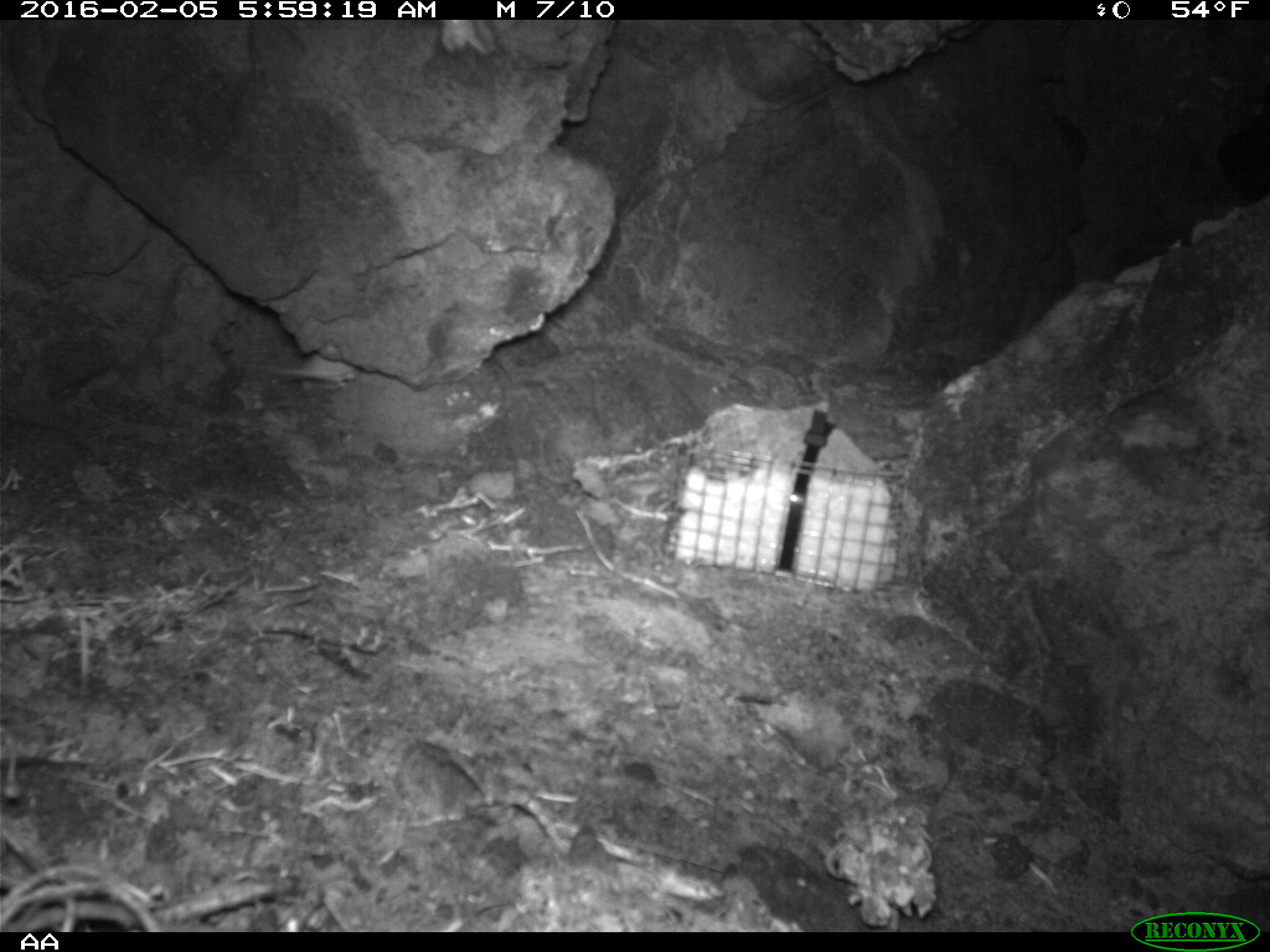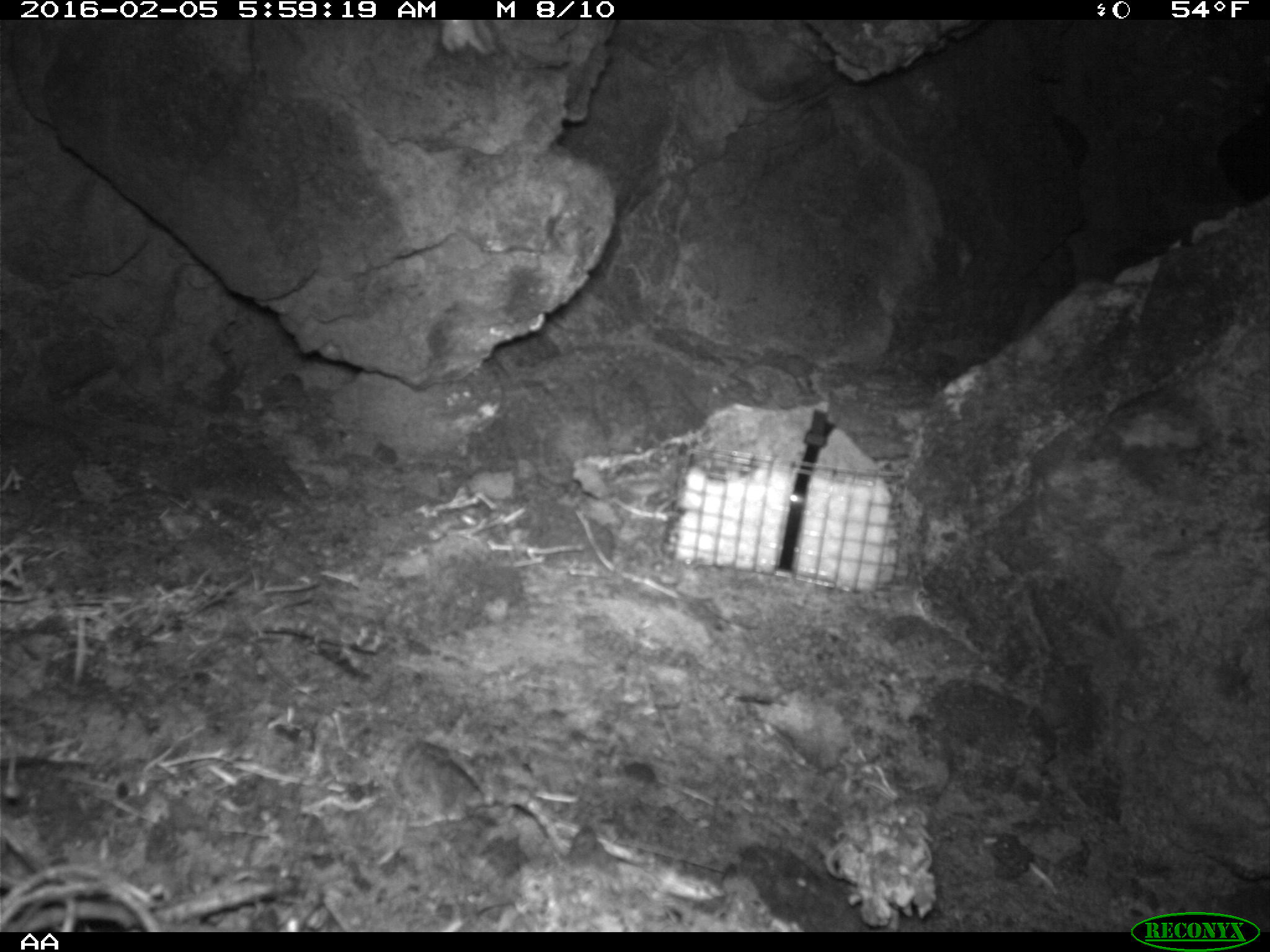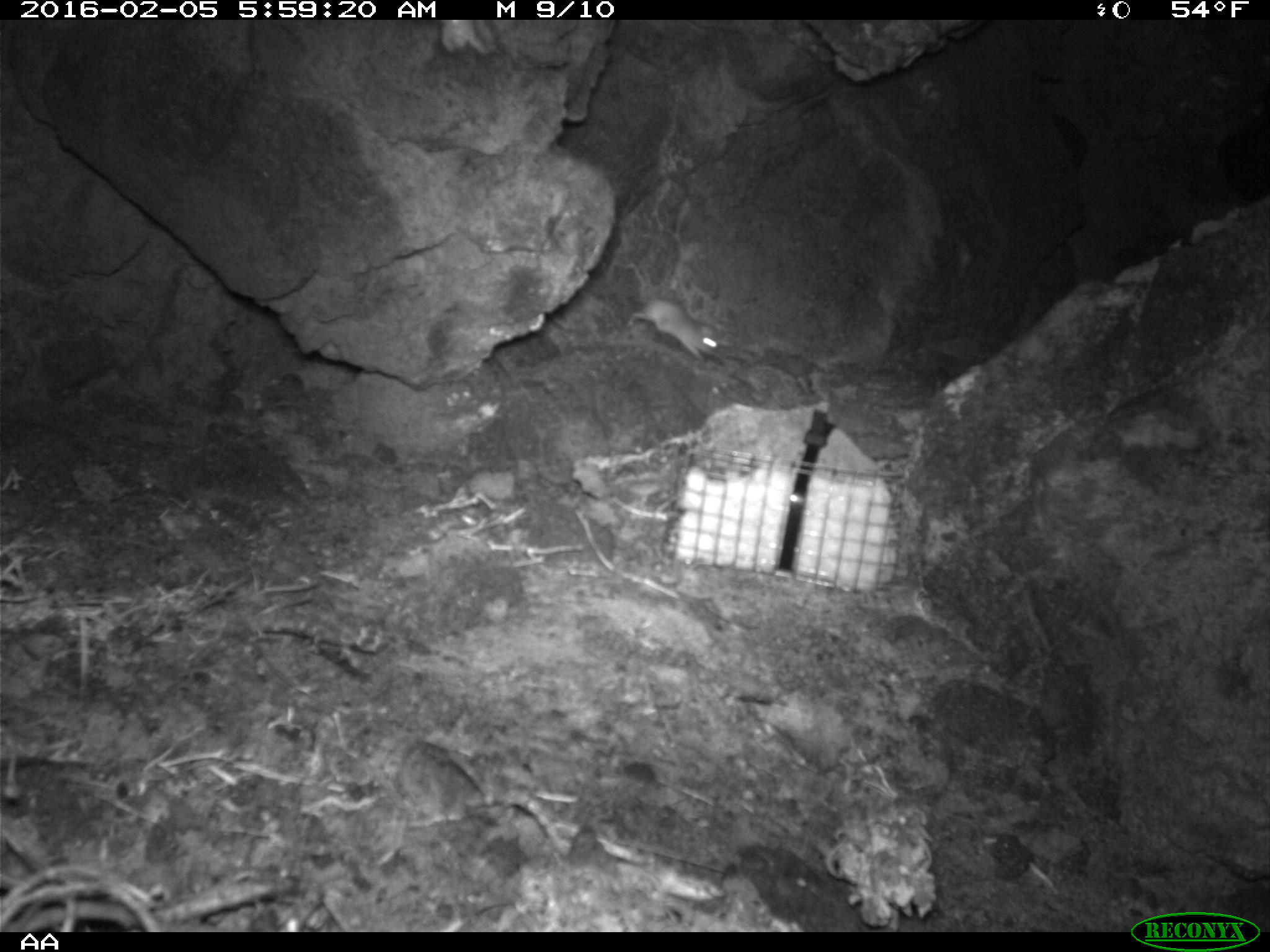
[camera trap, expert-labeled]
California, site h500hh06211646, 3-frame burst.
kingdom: Animalia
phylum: Chordata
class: Mammalia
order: Rodentia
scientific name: Rodentia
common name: rodent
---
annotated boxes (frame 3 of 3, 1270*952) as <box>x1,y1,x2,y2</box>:
rodent: <box>626,298,720,361</box>